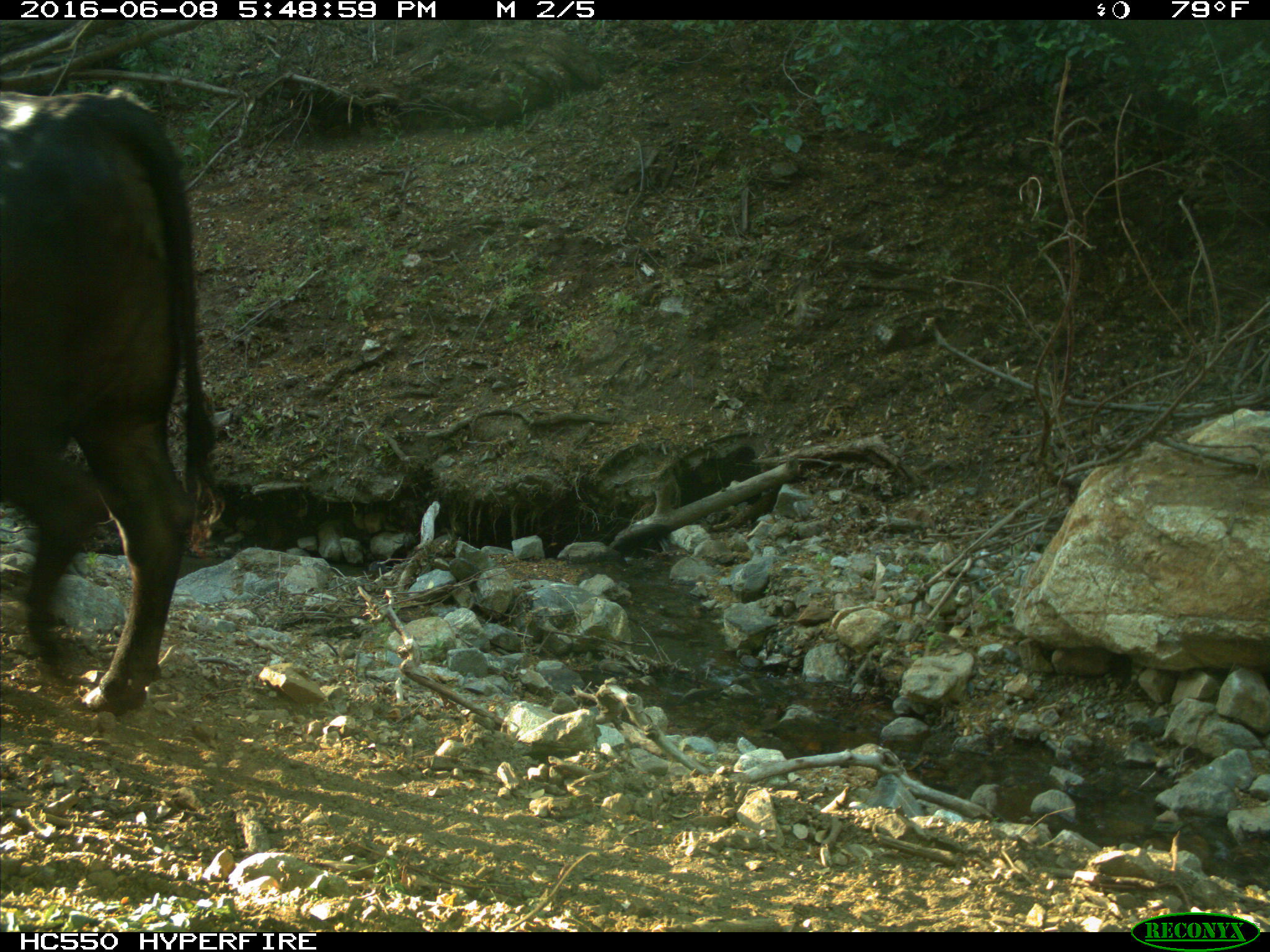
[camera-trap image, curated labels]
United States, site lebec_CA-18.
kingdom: Animalia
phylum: Chordata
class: Mammalia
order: Artiodactyla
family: Bovidae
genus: Bos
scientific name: Bos taurus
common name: domestic cow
Bos taurus (domestic cow).